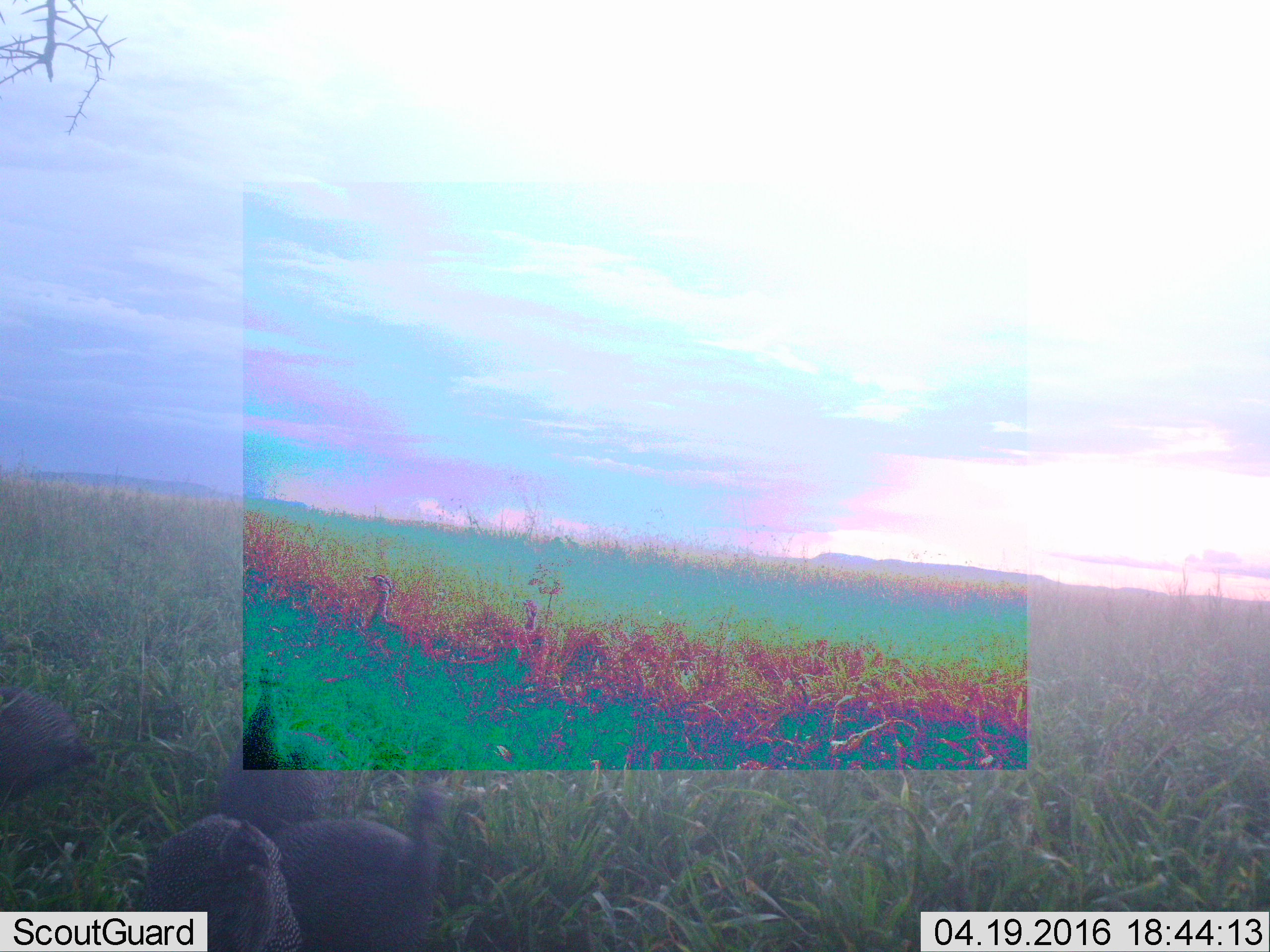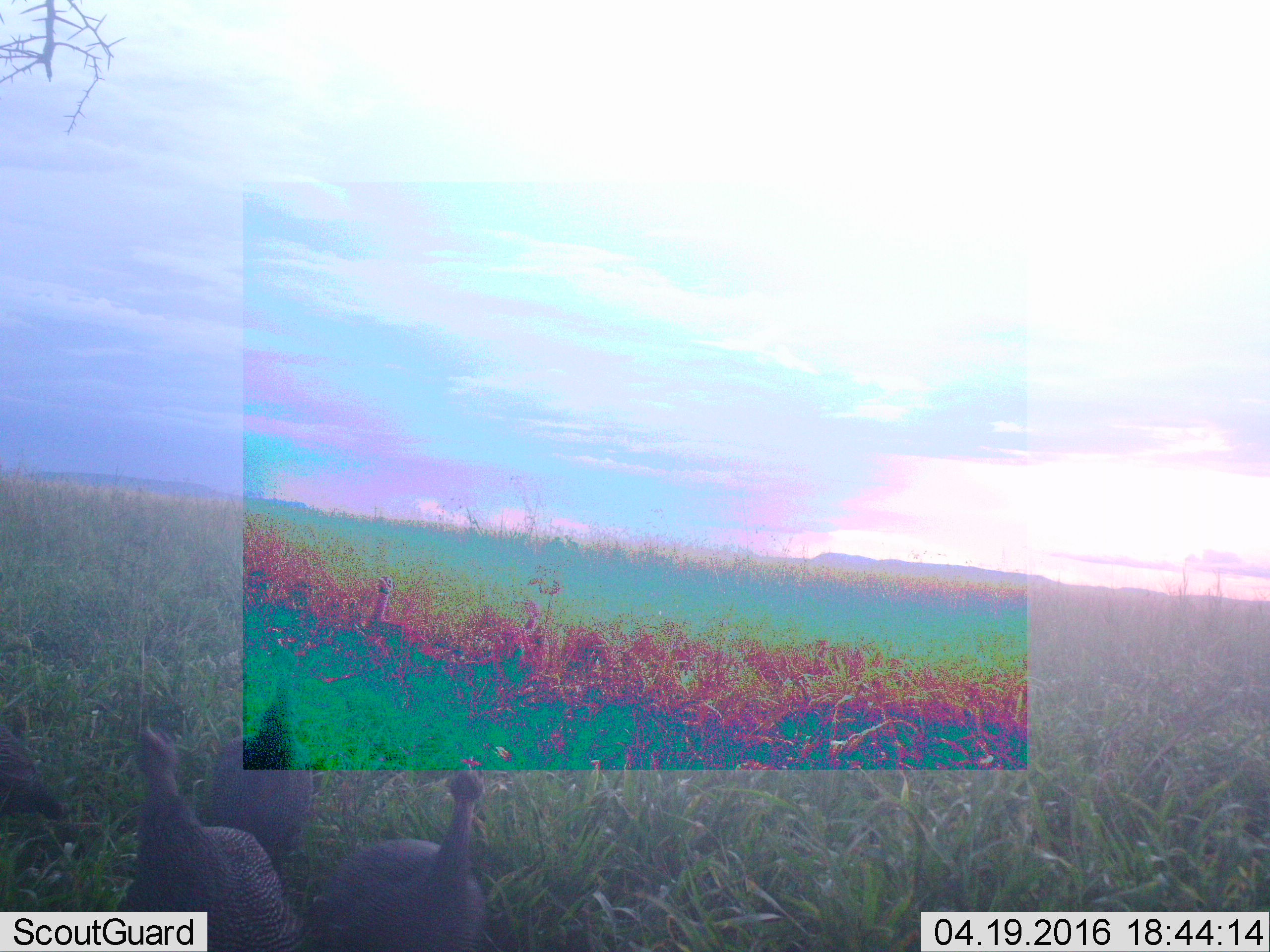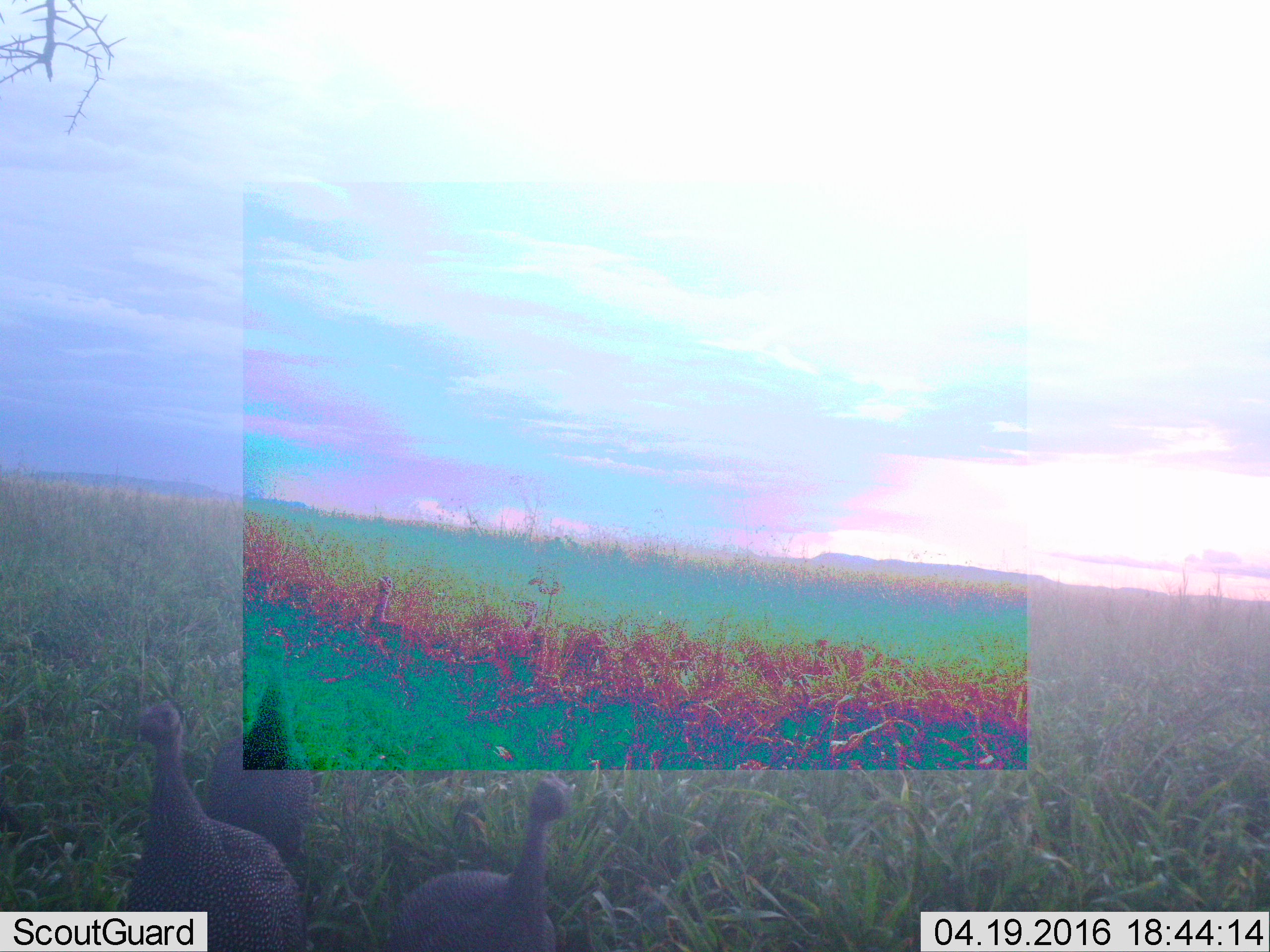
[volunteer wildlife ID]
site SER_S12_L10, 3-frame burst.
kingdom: Animalia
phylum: Chordata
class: Aves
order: Galliformes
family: Numididae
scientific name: Numididae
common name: guineafowl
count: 6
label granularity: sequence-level